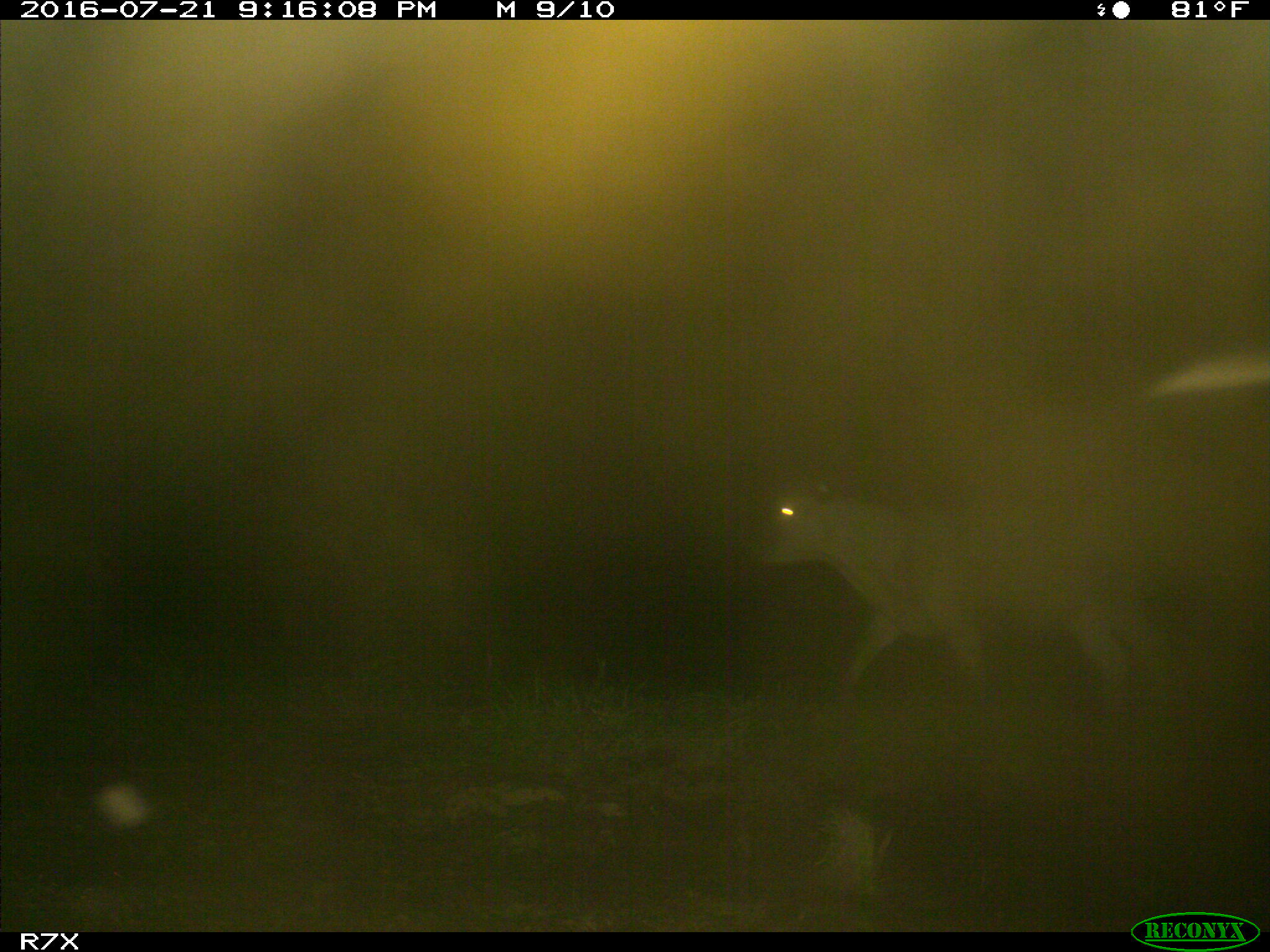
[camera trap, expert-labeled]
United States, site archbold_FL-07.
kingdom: Animalia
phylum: Chordata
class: Mammalia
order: Artiodactyla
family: Bovidae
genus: Bos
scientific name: Bos taurus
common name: domestic cow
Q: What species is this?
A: Bos taurus (domestic cow).